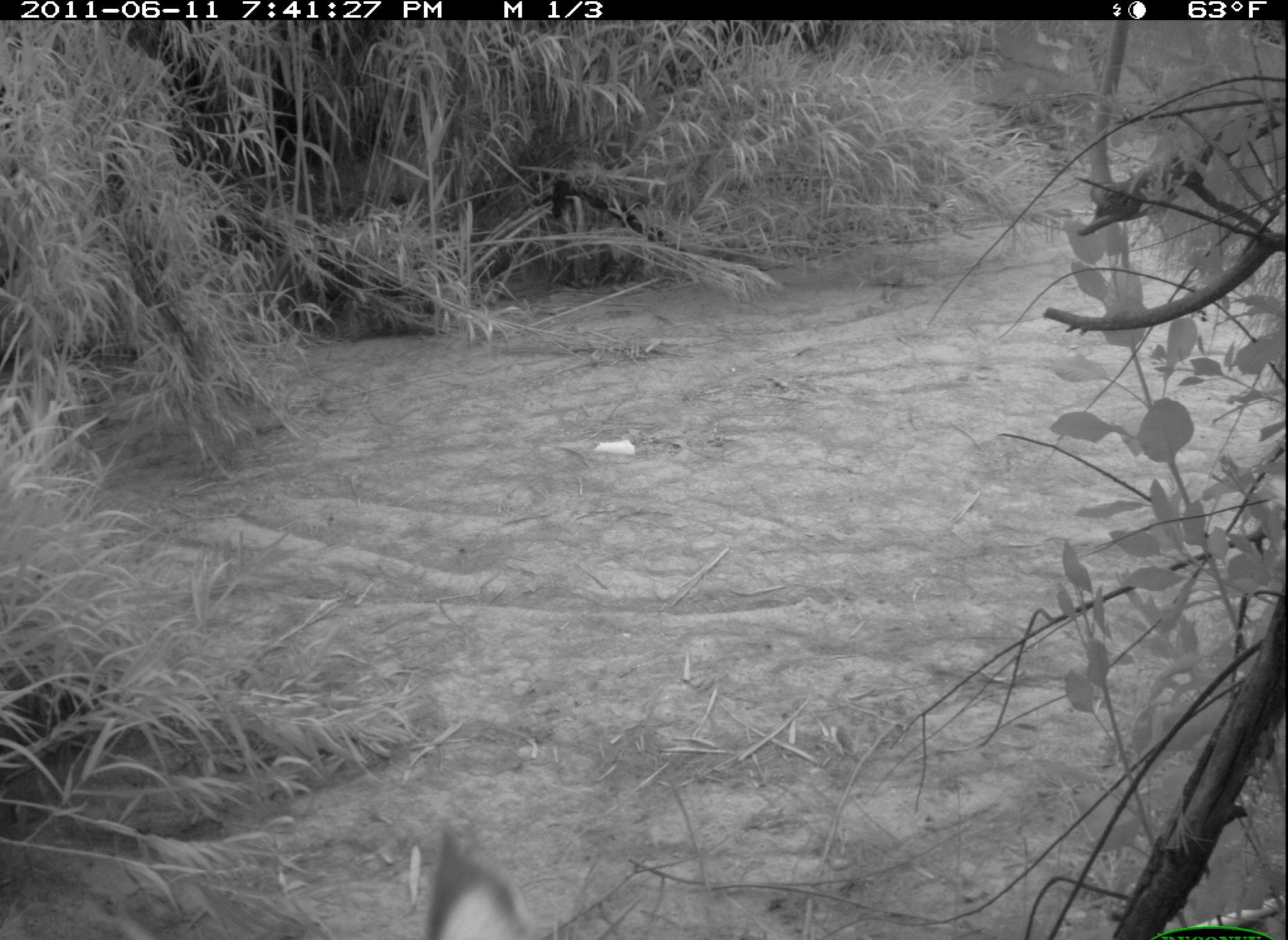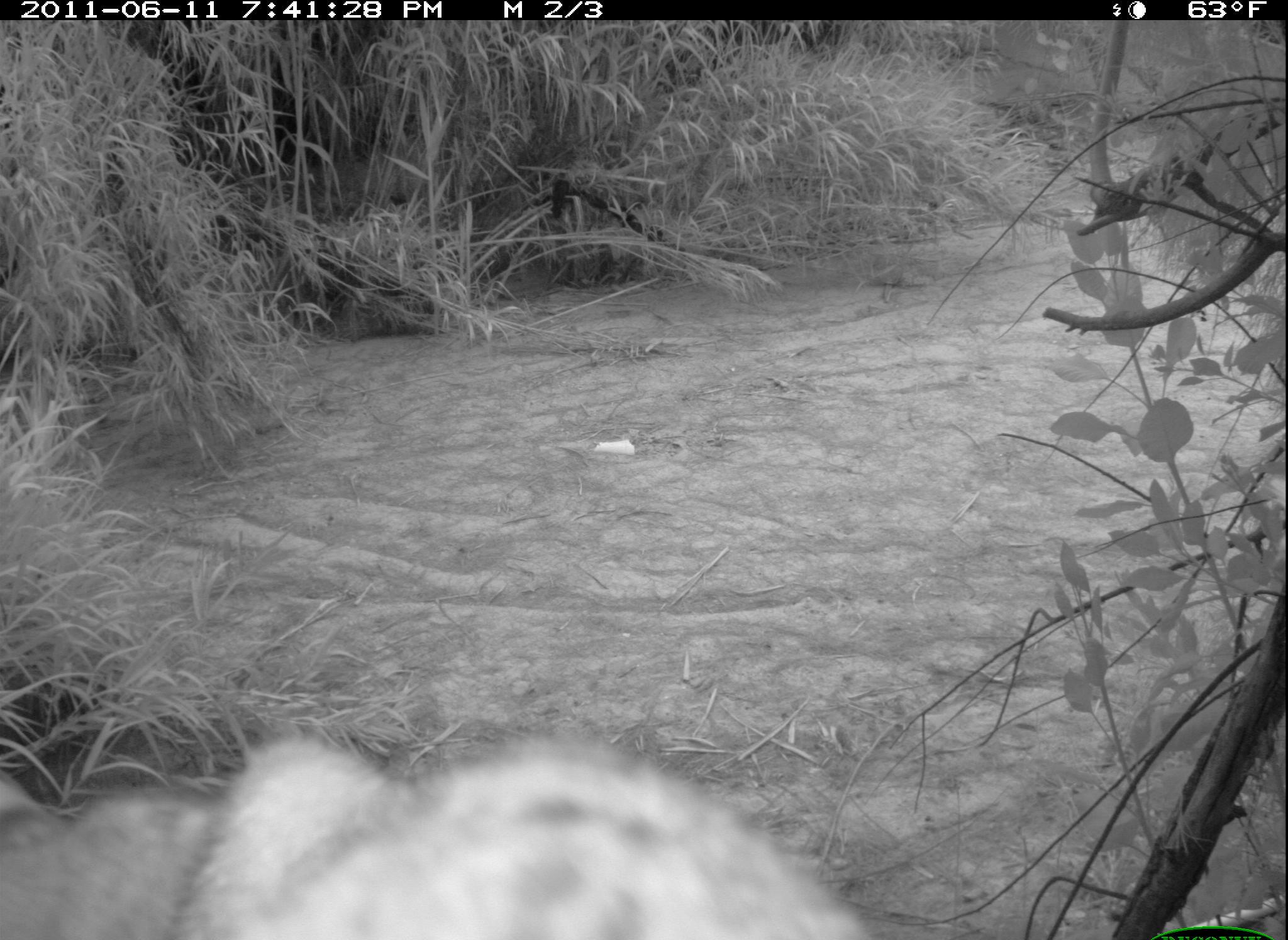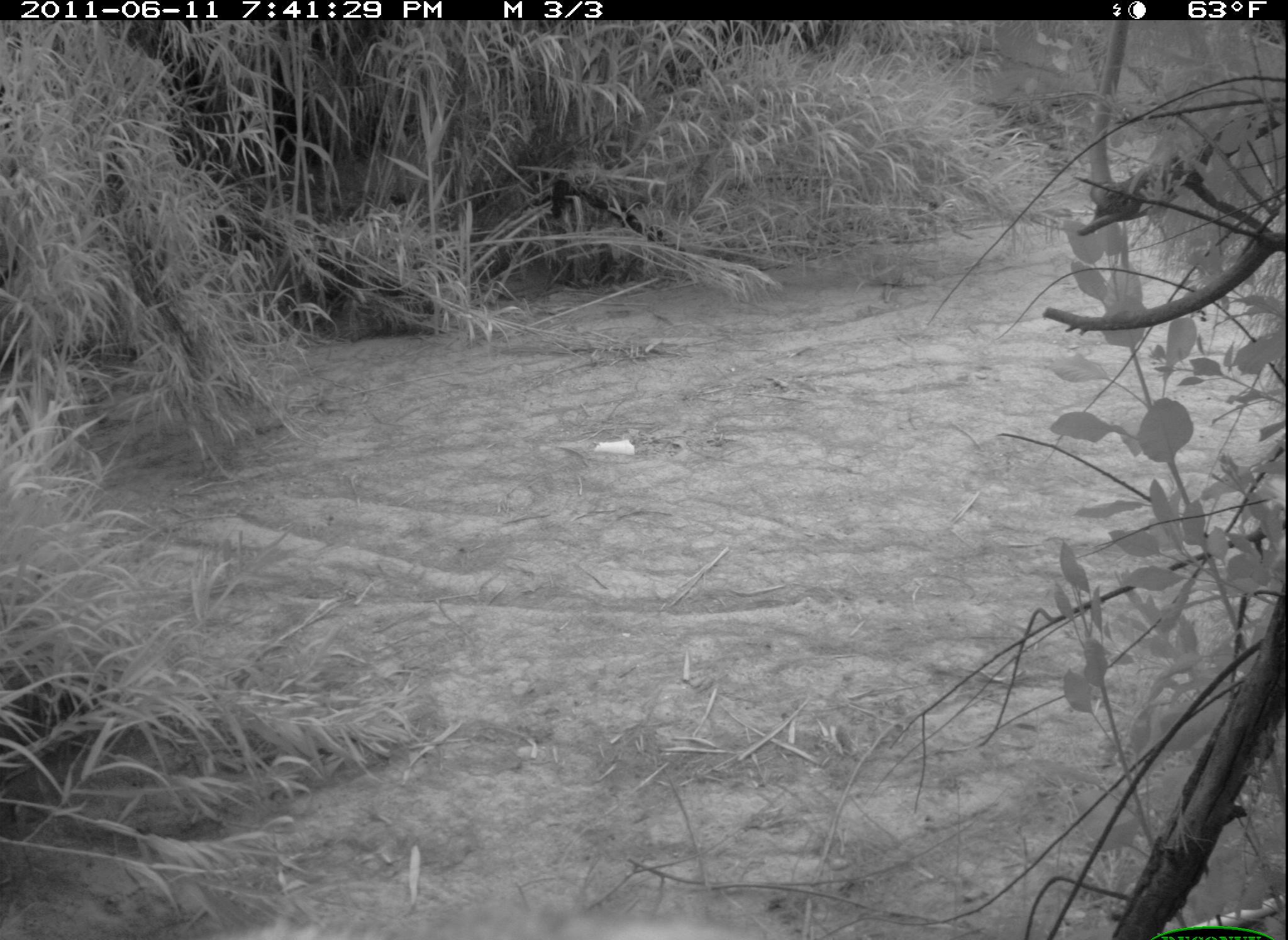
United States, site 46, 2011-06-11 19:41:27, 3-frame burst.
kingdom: Animalia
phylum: Chordata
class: Mammalia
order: Carnivora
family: Felidae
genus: Lynx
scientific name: Lynx rufus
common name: bobcat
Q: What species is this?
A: Bobcat (Lynx rufus).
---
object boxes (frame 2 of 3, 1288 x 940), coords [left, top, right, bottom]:
bobcat: [3, 696, 890, 937]